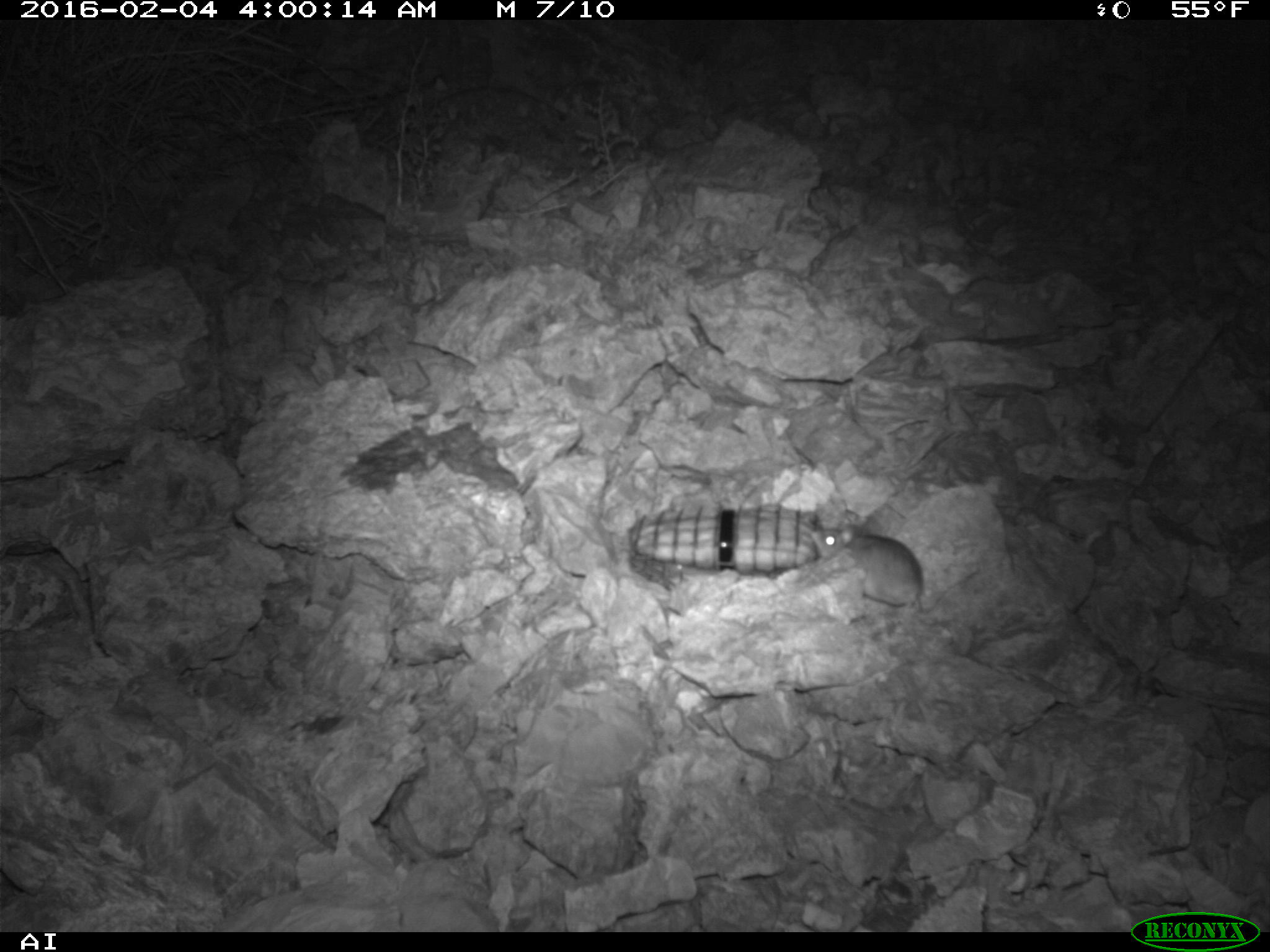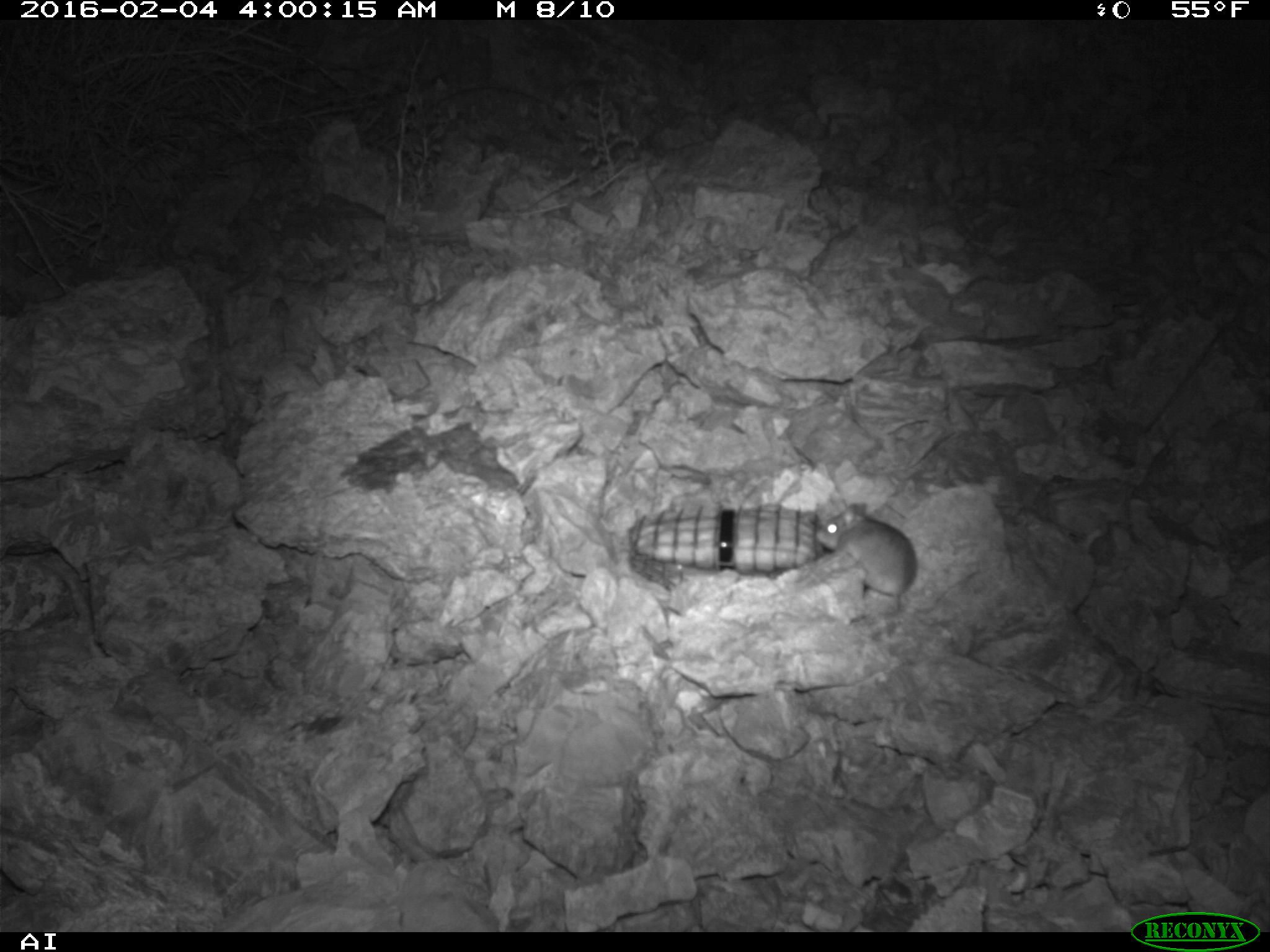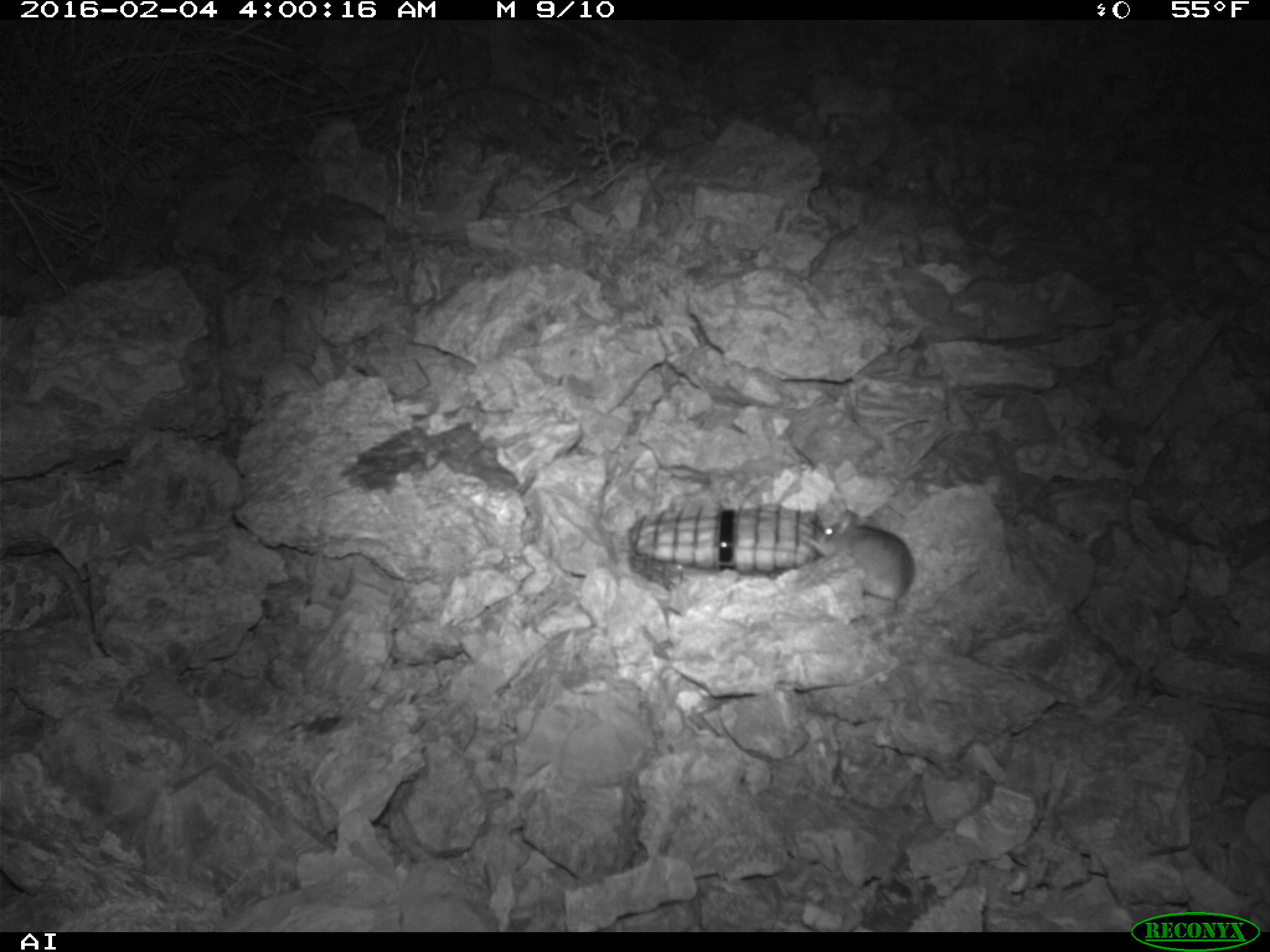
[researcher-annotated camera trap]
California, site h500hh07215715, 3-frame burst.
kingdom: Animalia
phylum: Chordata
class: Mammalia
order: Rodentia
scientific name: Rodentia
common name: rodent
Rodent (Rodentia).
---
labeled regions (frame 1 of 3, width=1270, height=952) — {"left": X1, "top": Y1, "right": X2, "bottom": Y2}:
rodent: {"left": 812, "top": 524, "right": 923, "bottom": 612}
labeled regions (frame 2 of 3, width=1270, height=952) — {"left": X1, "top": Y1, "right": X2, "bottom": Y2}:
rodent: {"left": 815, "top": 501, "right": 917, "bottom": 611}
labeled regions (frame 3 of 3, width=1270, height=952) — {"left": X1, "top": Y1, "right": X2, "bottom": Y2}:
rodent: {"left": 799, "top": 505, "right": 918, "bottom": 632}